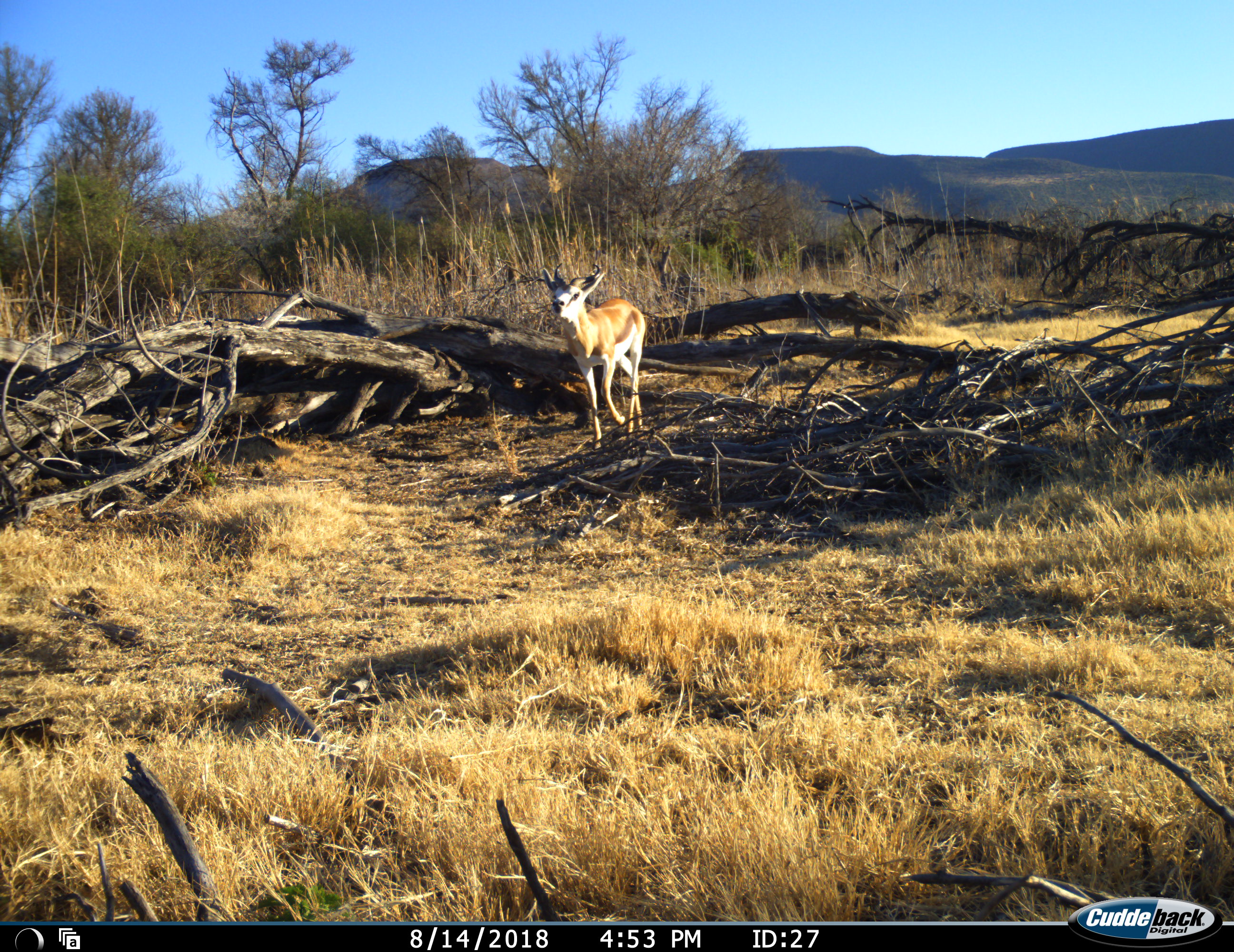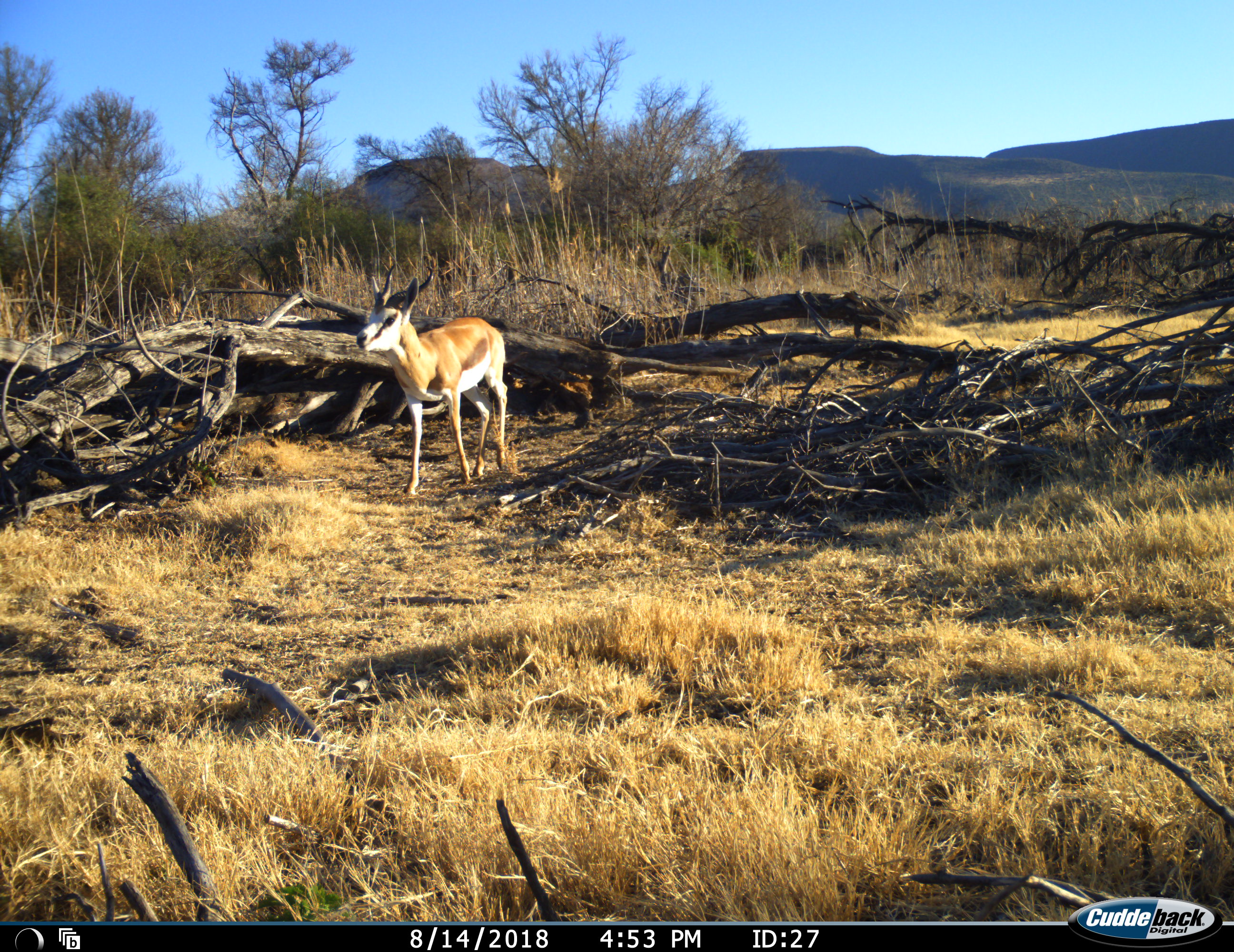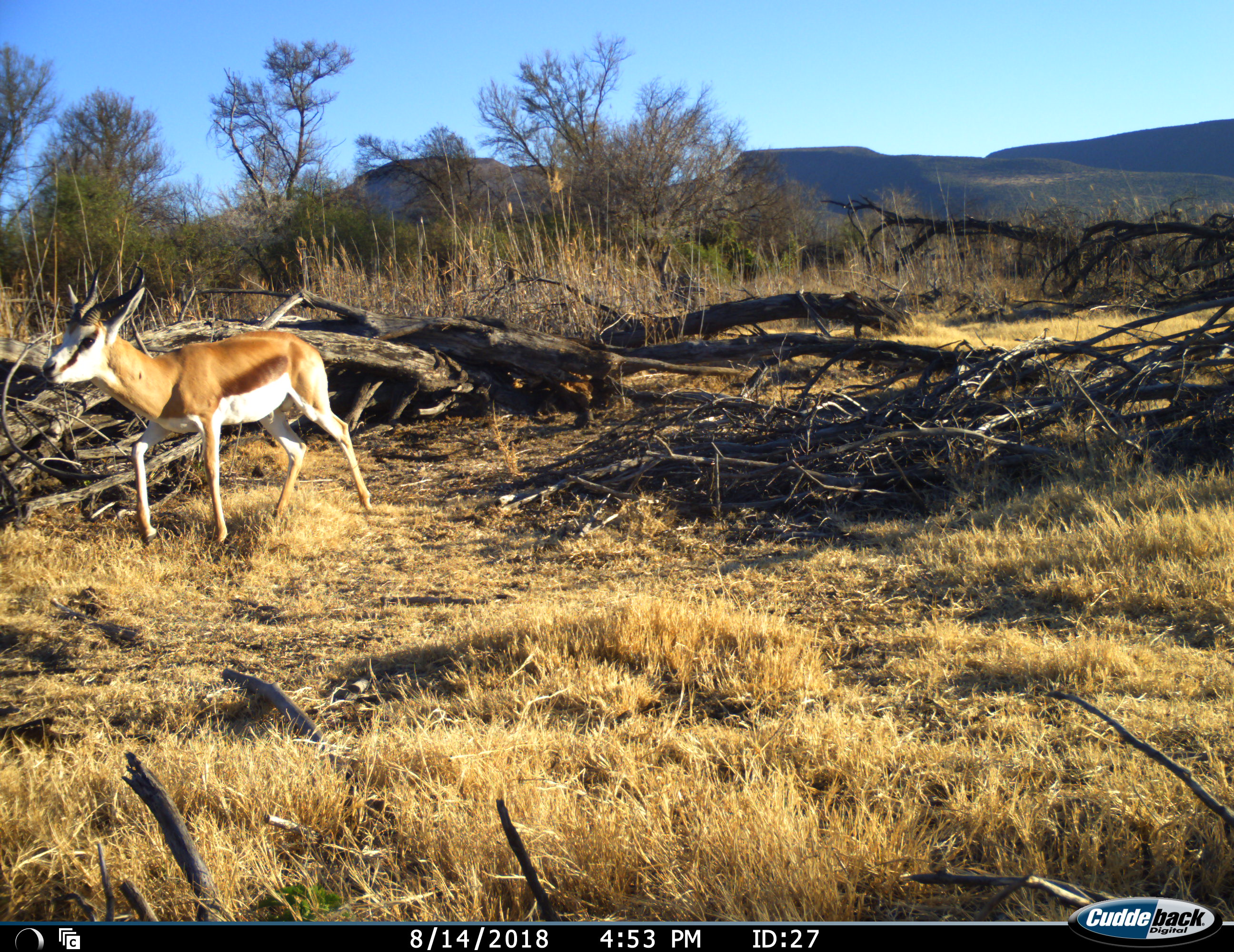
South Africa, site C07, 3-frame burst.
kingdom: Animalia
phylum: Chordata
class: Mammalia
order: Artiodactyla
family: Bovidae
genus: Antidorcas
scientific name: Antidorcas marsupialis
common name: springbok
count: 1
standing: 0%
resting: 0%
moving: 100%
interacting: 0%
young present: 12%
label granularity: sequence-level